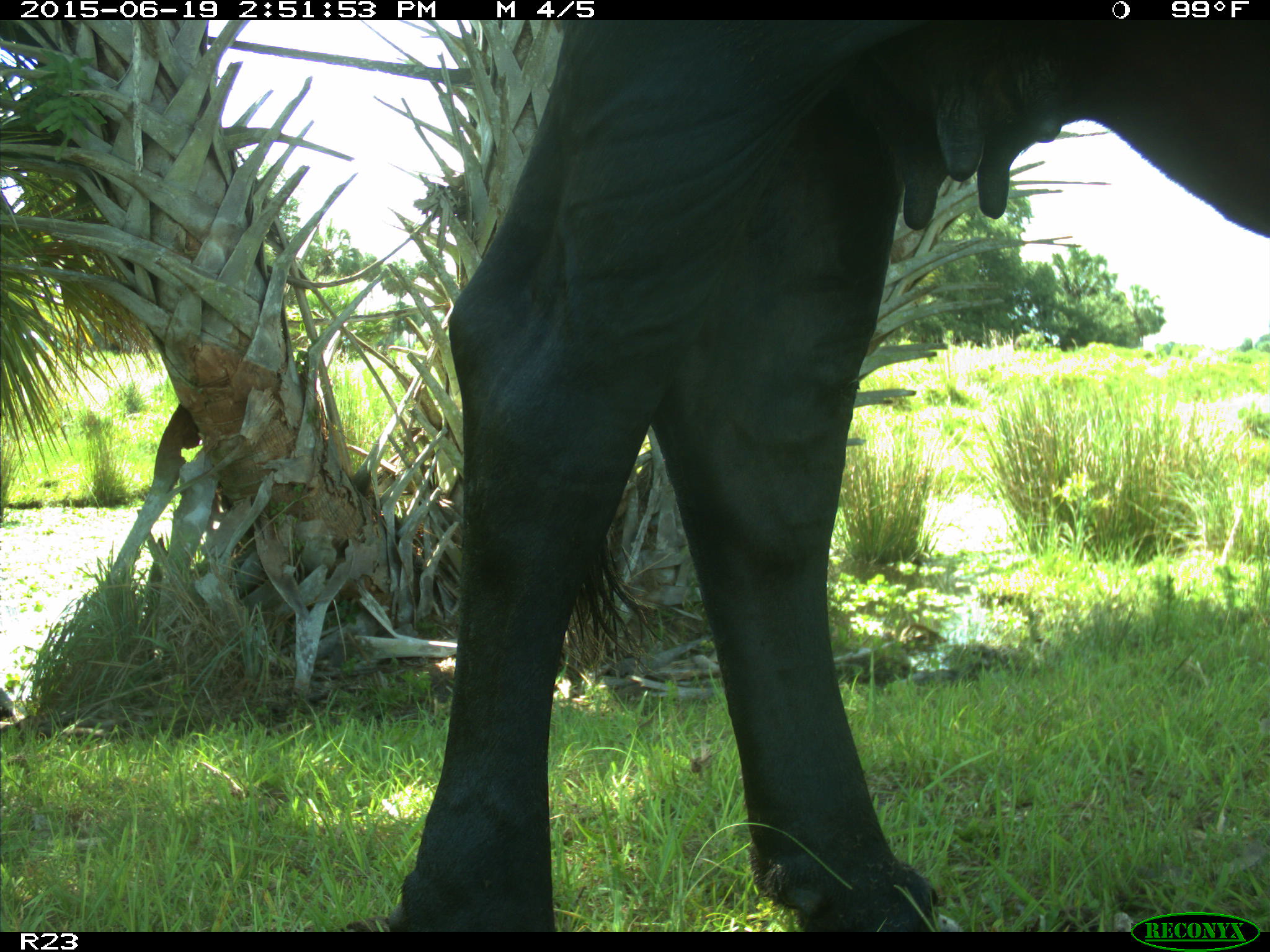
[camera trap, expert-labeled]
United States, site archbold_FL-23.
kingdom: Animalia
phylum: Chordata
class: Mammalia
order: Artiodactyla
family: Bovidae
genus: Bos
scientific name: Bos taurus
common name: domestic cow